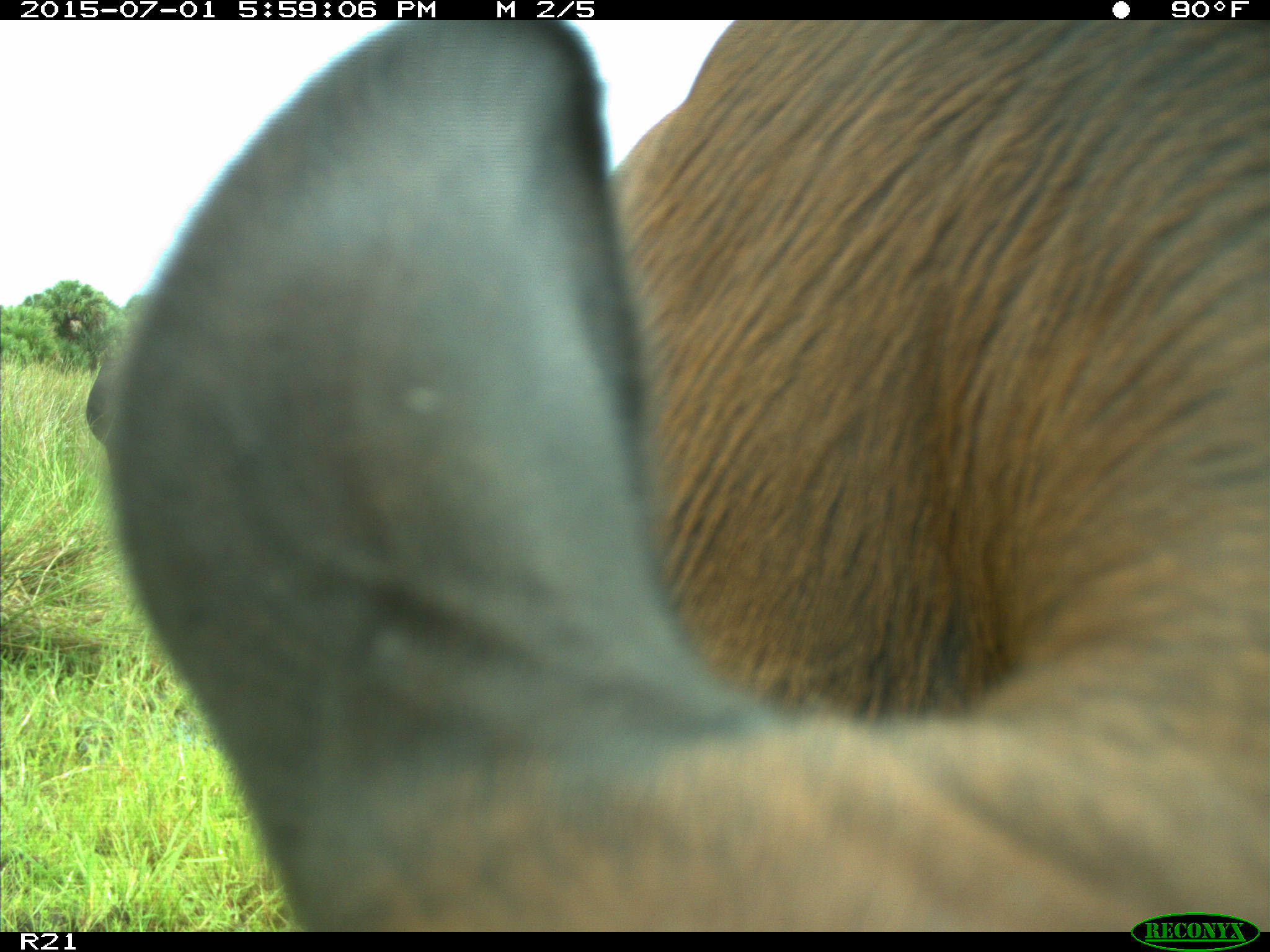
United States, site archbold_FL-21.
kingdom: Animalia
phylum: Chordata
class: Mammalia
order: Artiodactyla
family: Bovidae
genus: Bos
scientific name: Bos taurus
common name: domestic cow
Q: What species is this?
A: Bos taurus (domestic cow).